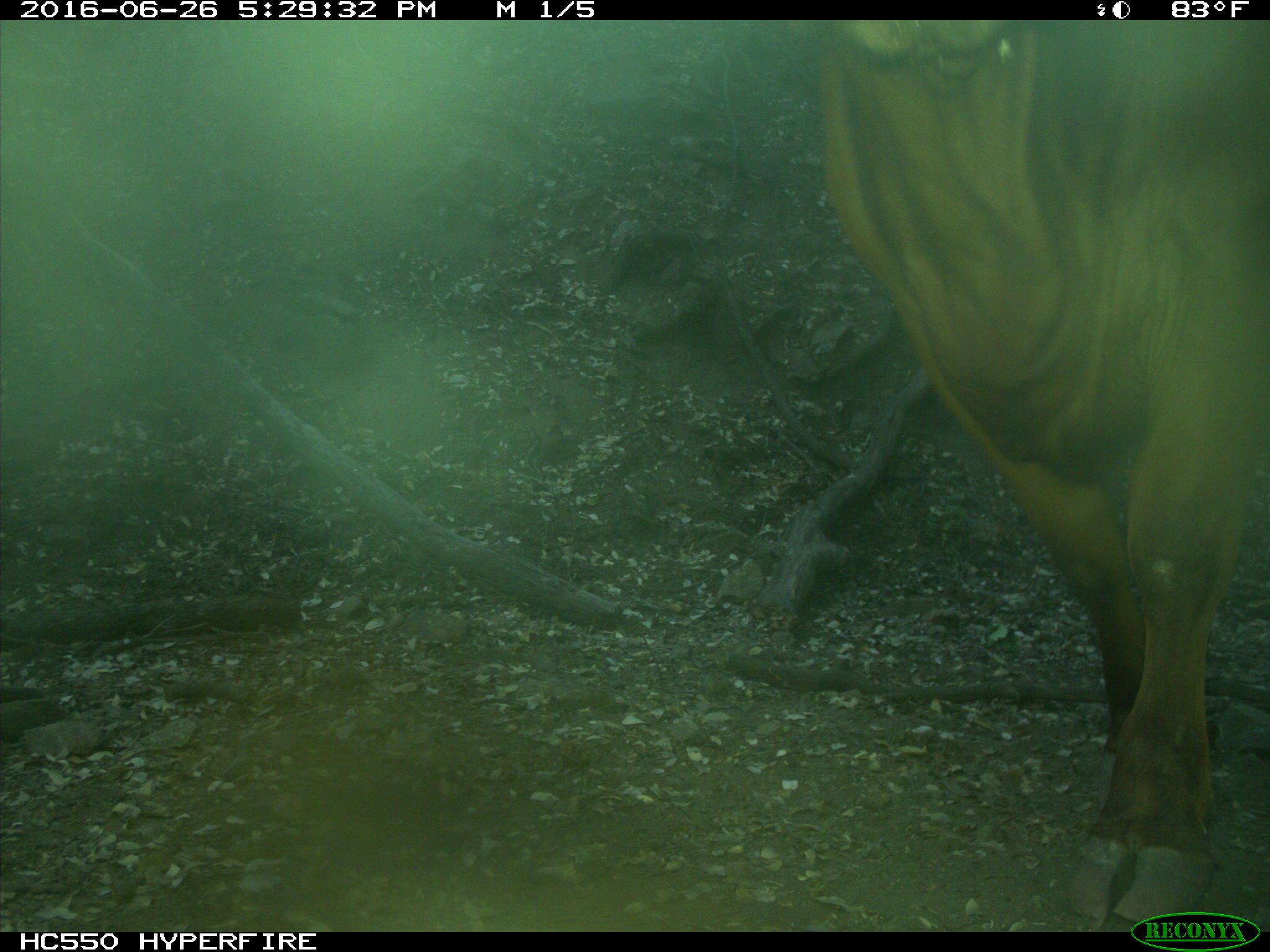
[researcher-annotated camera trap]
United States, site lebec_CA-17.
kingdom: Animalia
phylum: Chordata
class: Mammalia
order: Artiodactyla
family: Bovidae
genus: Bos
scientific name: Bos taurus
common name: domestic cow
Bos taurus (domestic cow).